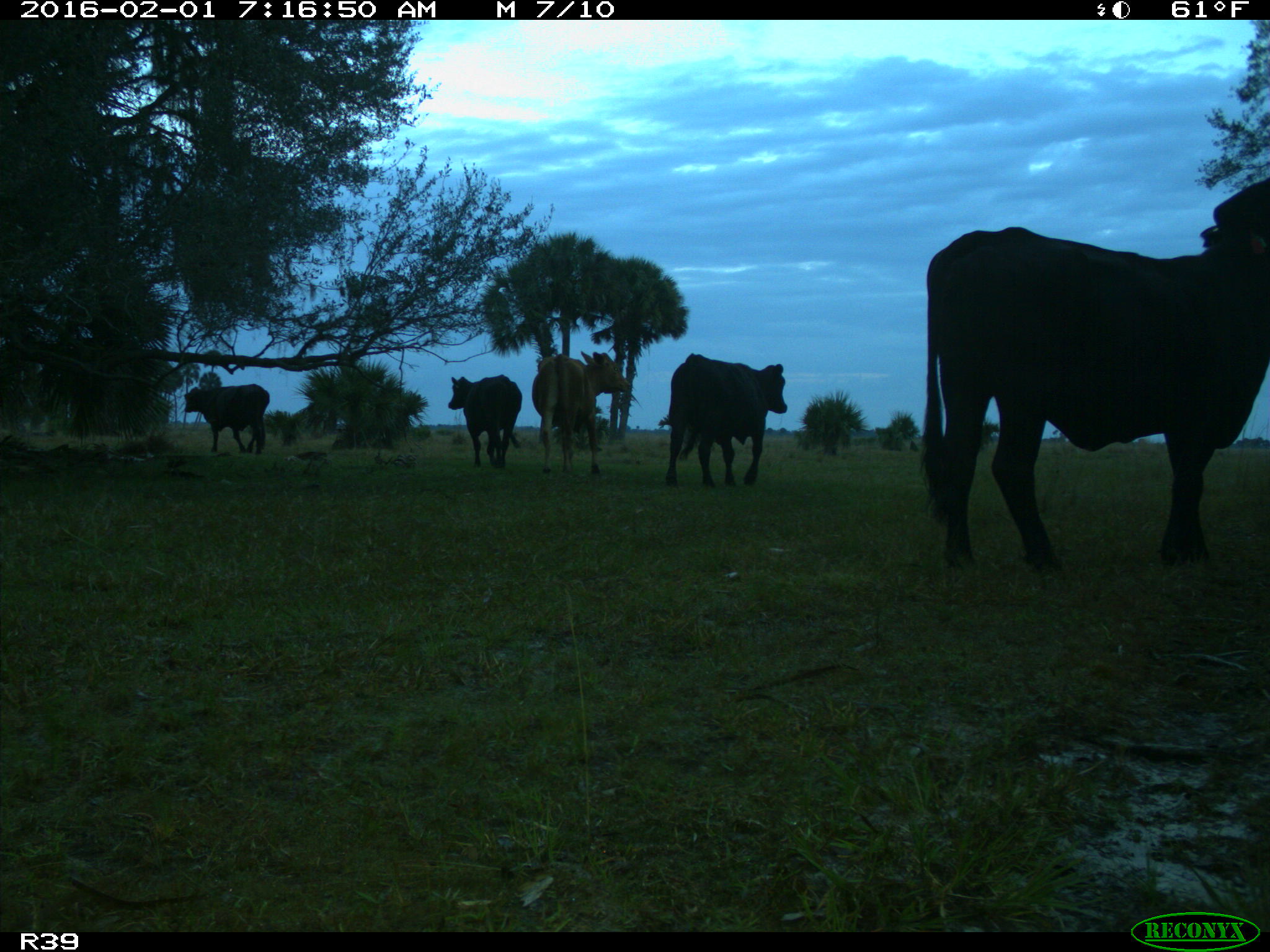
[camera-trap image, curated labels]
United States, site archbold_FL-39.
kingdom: Animalia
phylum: Chordata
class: Mammalia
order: Artiodactyla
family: Bovidae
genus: Bos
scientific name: Bos taurus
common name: domestic cow